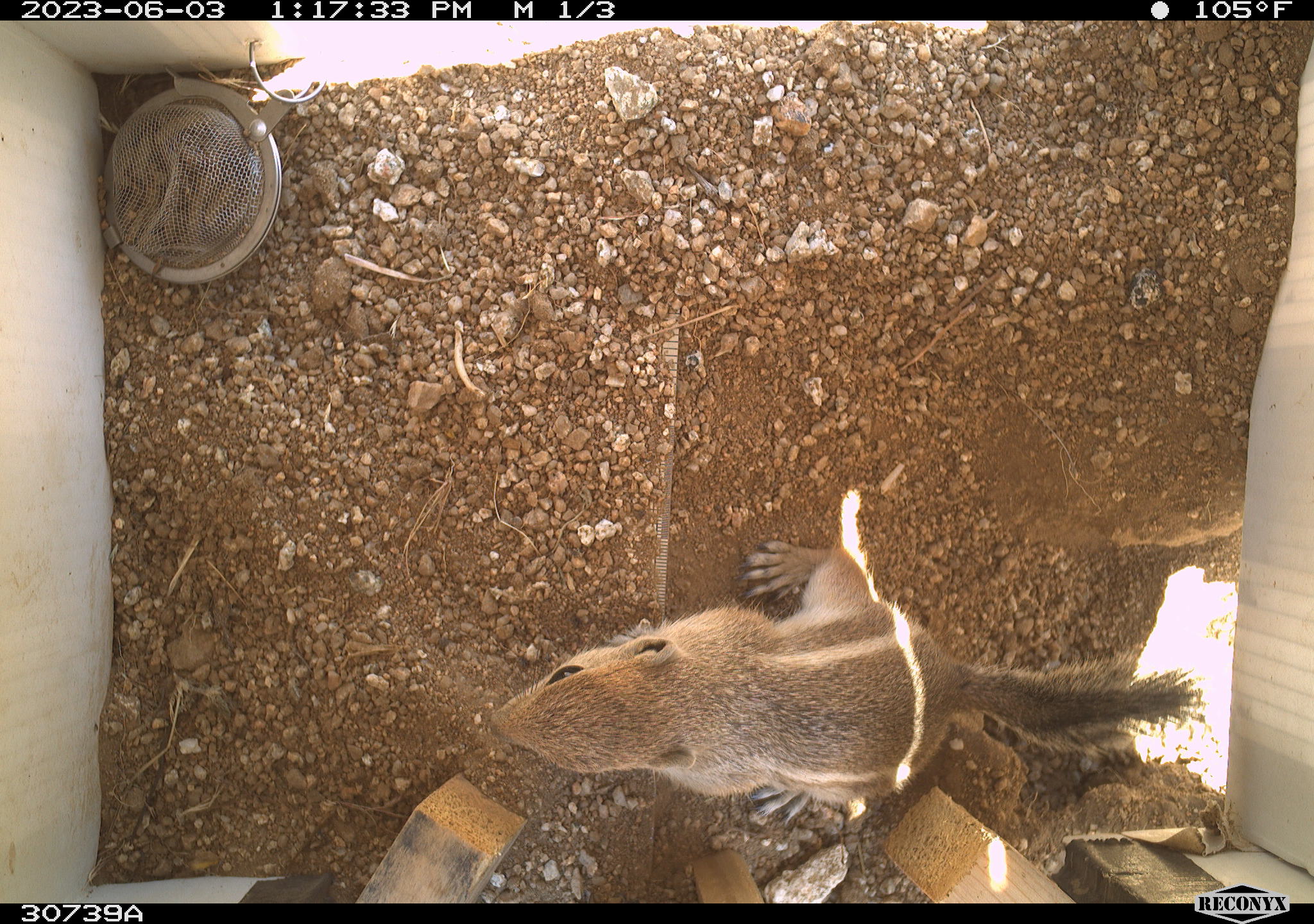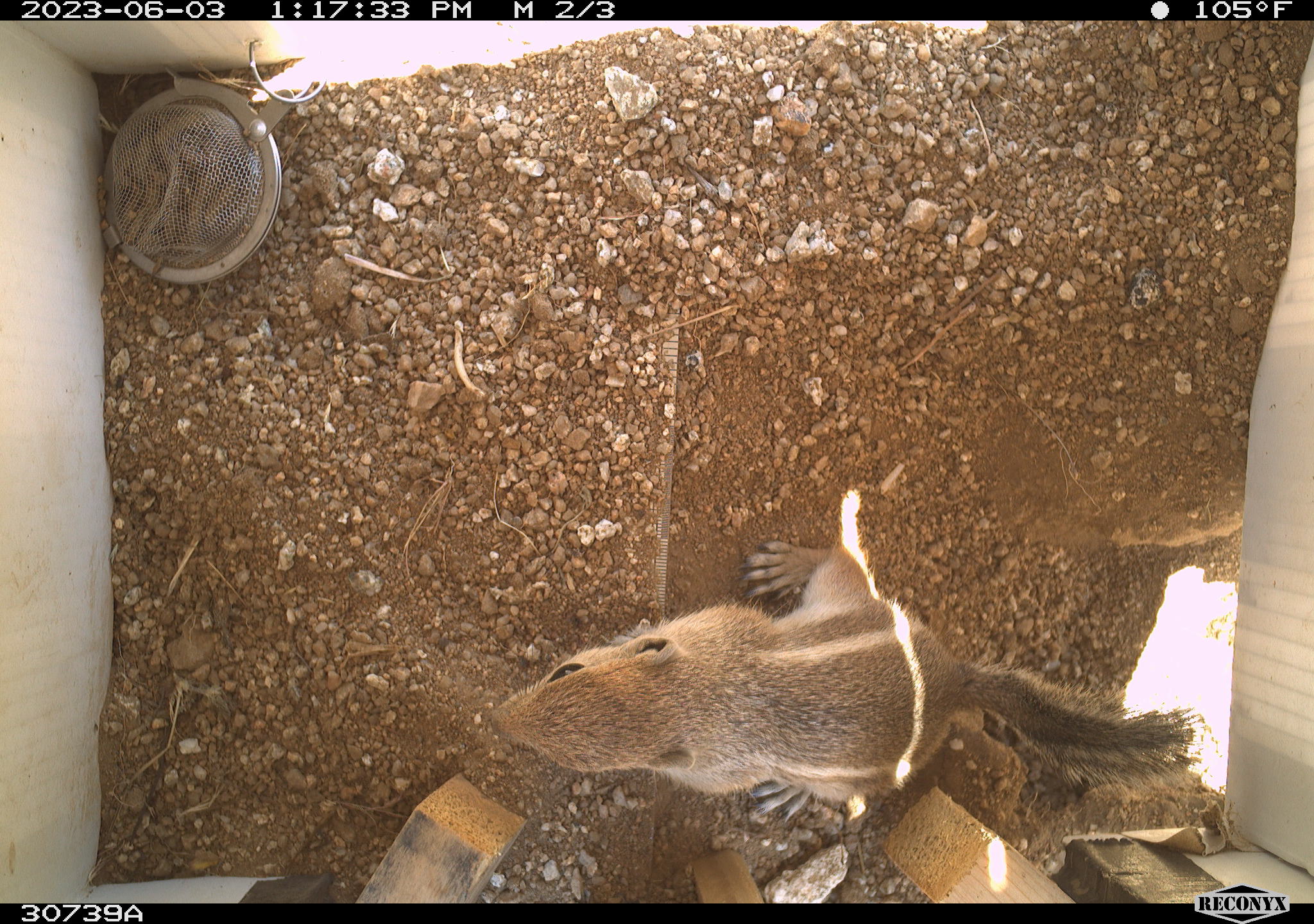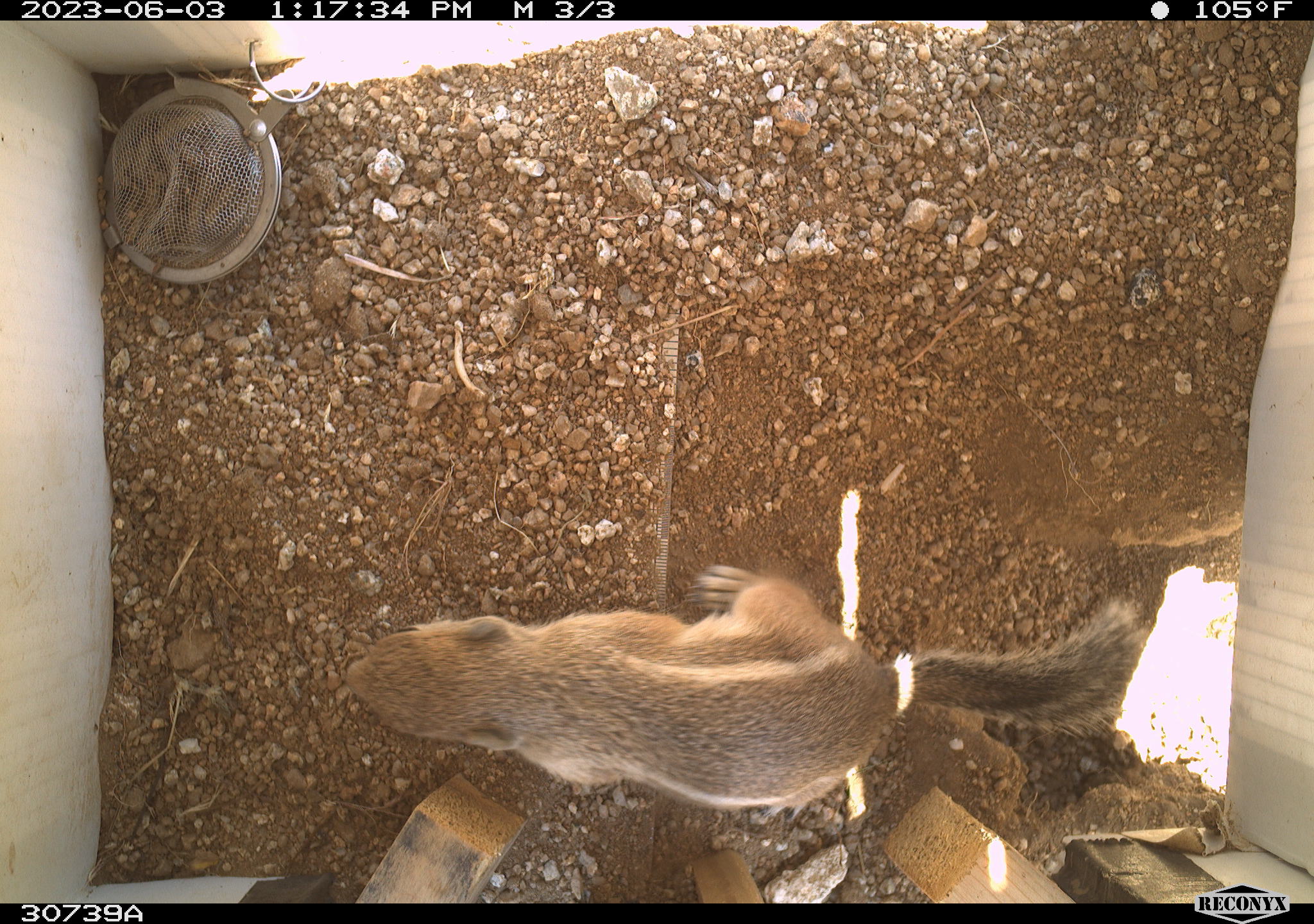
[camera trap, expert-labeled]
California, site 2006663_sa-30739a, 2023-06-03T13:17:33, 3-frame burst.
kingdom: Animalia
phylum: Chordata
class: Mammalia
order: Rodentia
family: Sciuridae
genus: Ammospermophilus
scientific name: Ammospermophilus leucurus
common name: white-tailed antelope squirrel